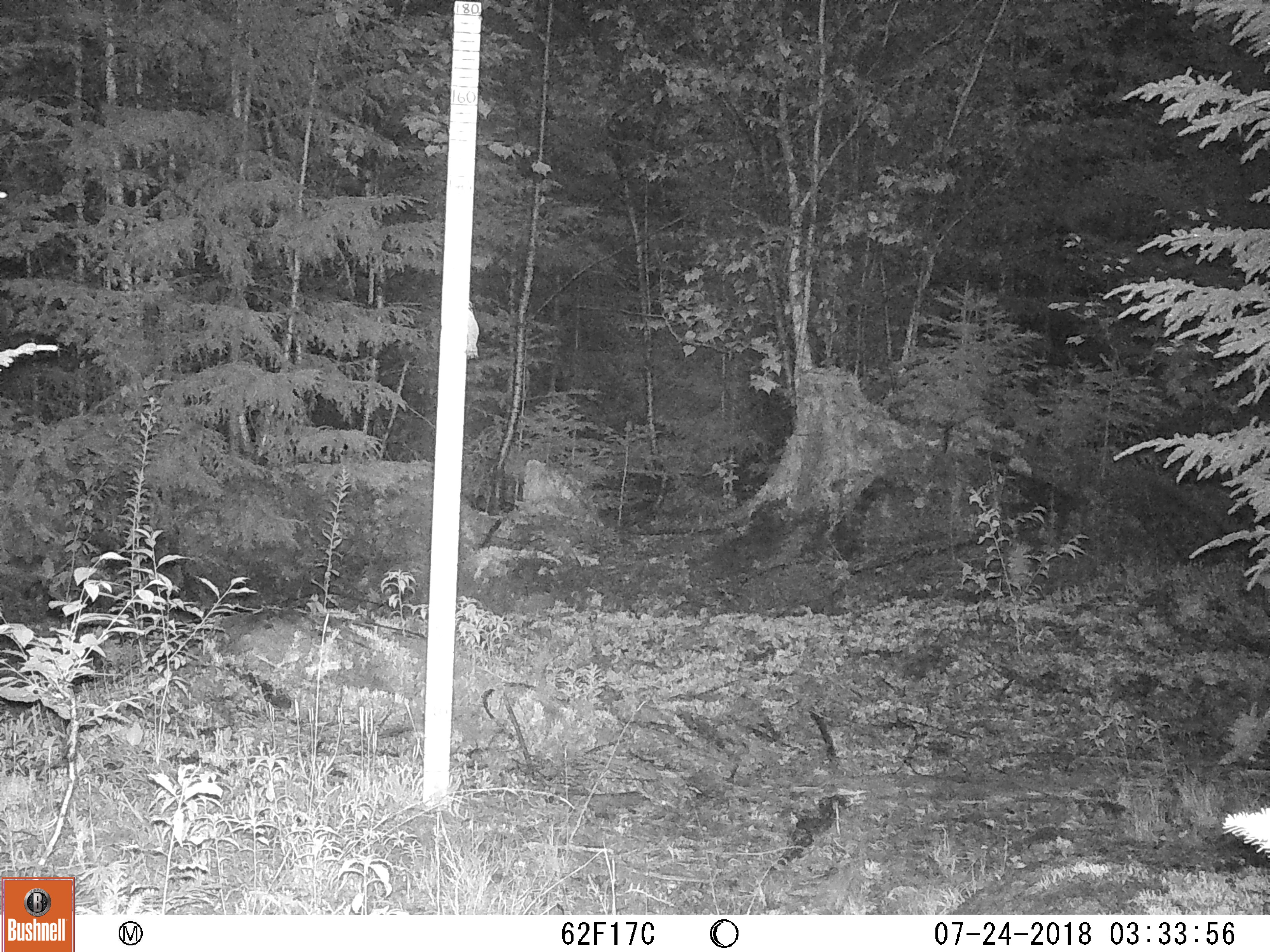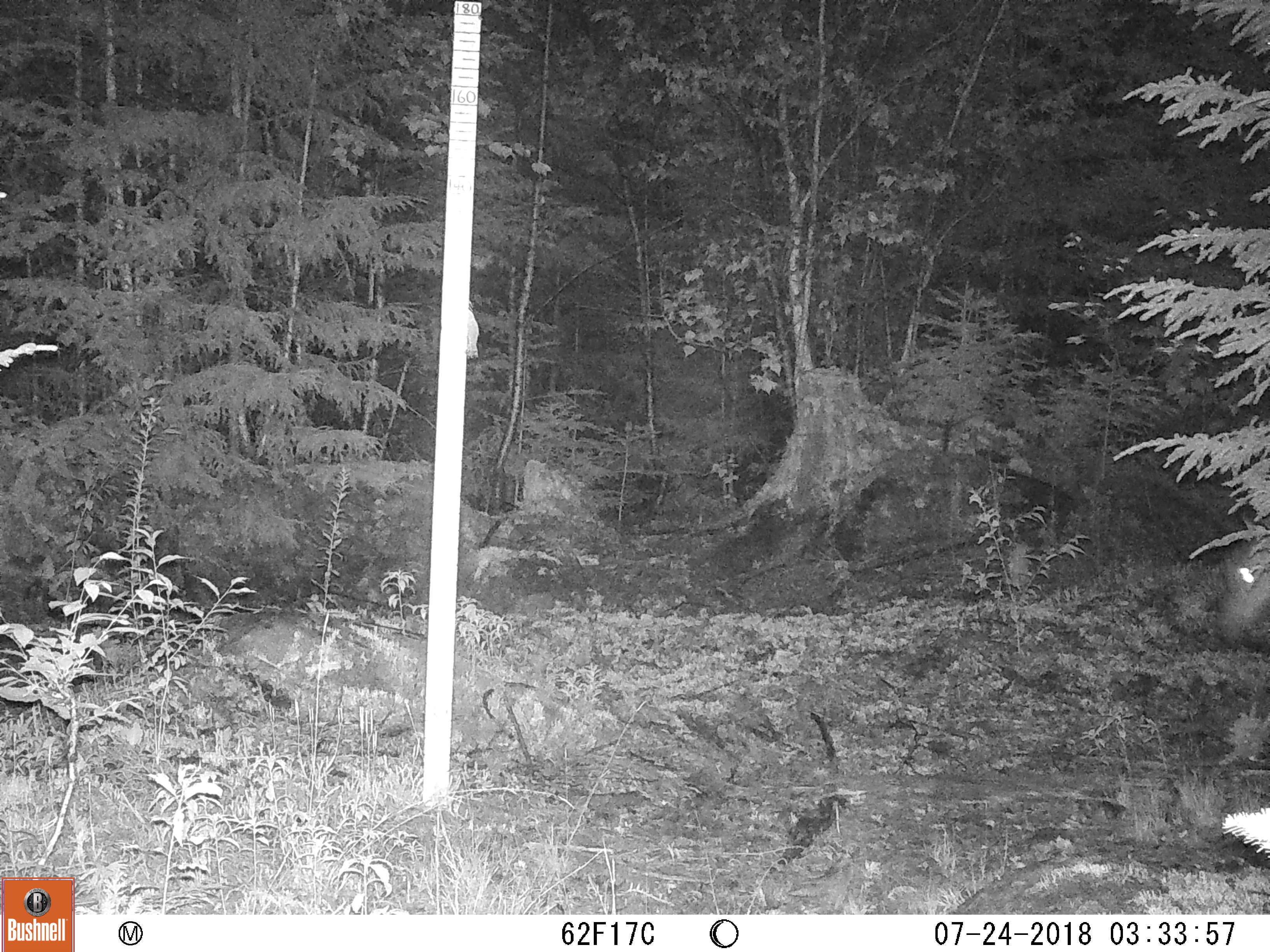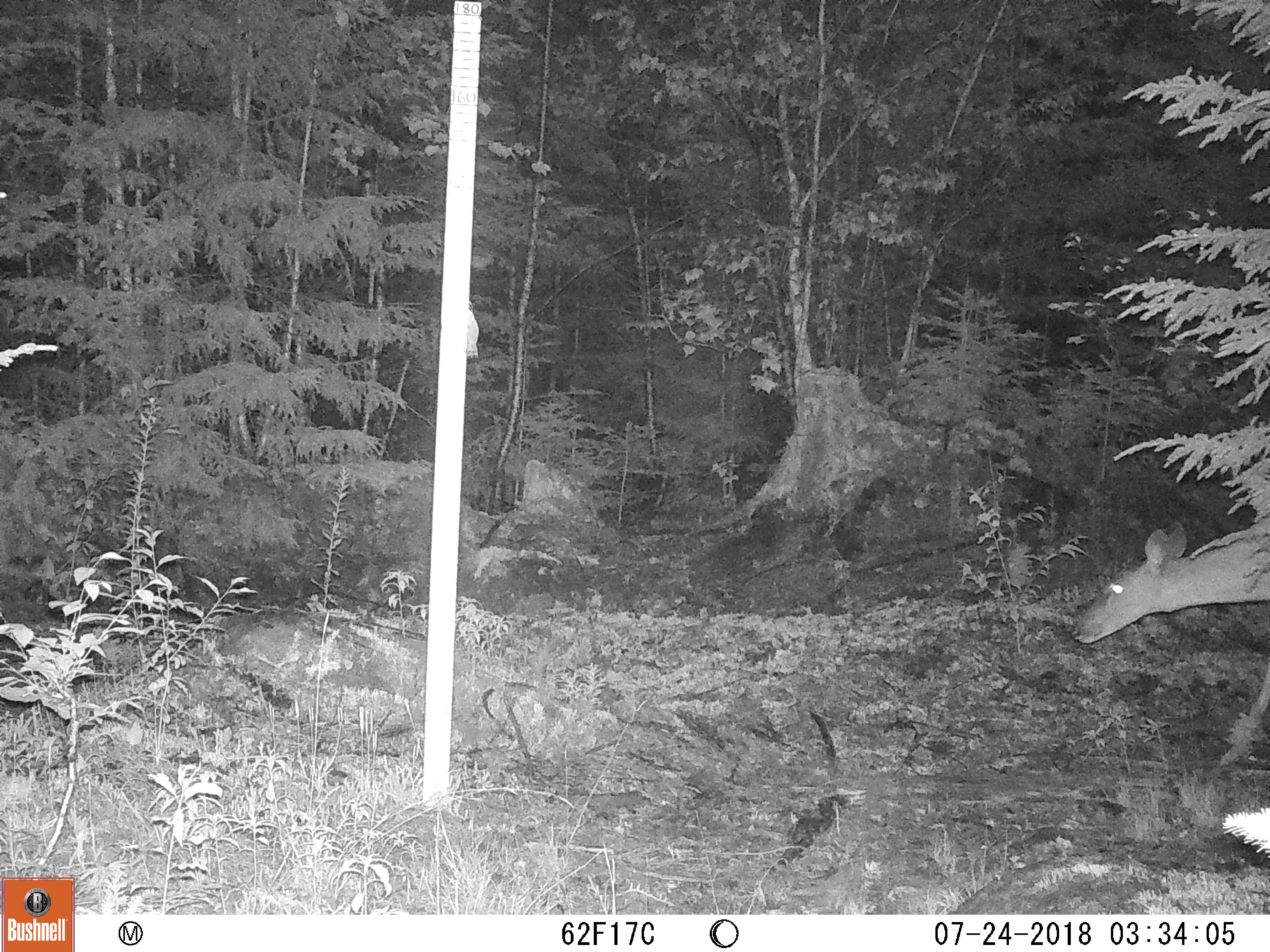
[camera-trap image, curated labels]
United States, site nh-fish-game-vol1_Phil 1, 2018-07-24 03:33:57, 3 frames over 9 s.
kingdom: Animalia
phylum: Chordata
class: Mammalia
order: Artiodactyla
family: Cervidae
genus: Odocoileus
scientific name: Odocoileus virginianus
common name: white-tailed deer